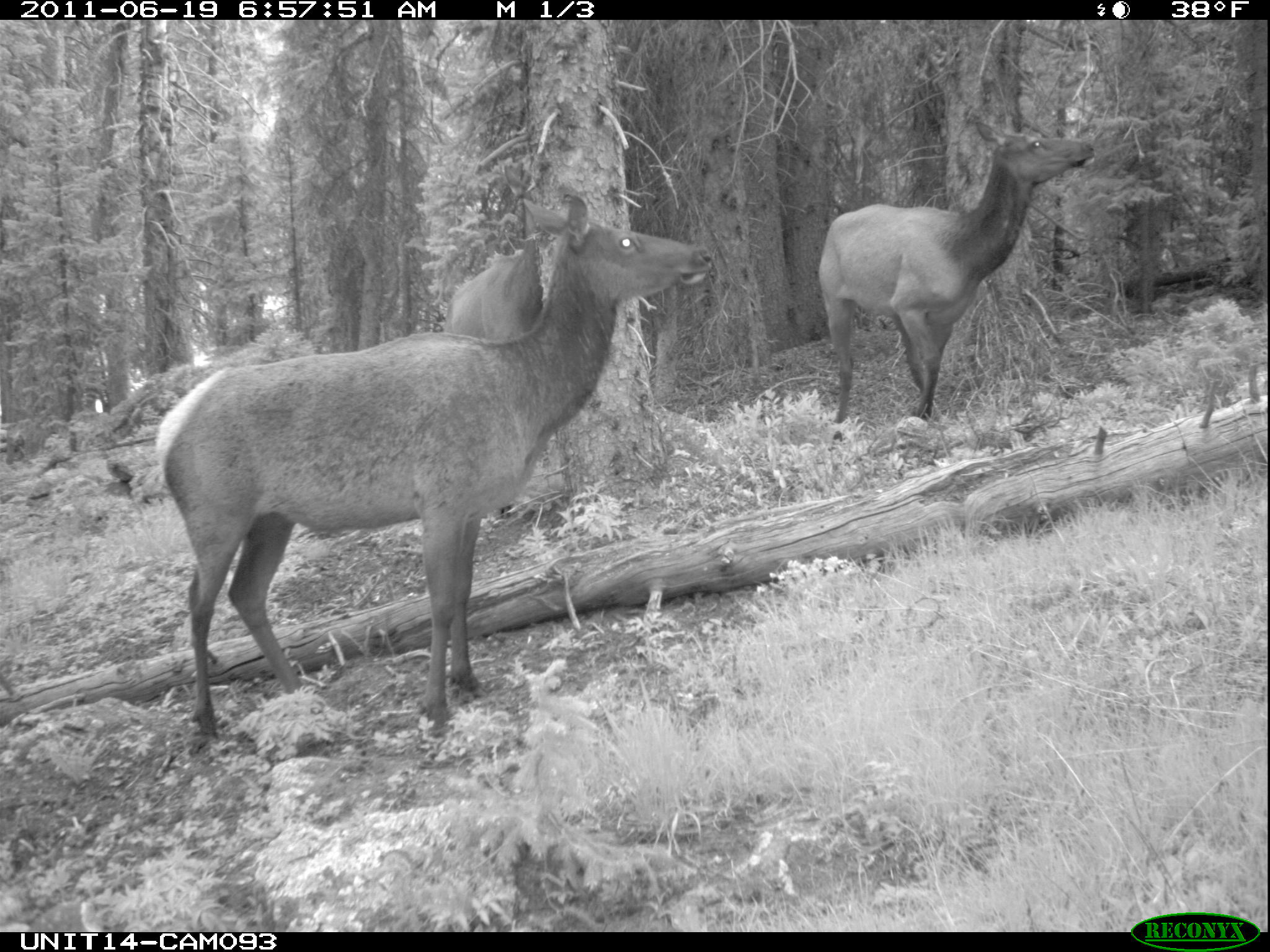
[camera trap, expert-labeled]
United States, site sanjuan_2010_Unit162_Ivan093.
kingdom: Animalia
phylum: Chordata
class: Mammalia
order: Artiodactyla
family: Cervidae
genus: Cervus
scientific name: Cervus elaphus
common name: red deer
Cervus elaphus (red deer).